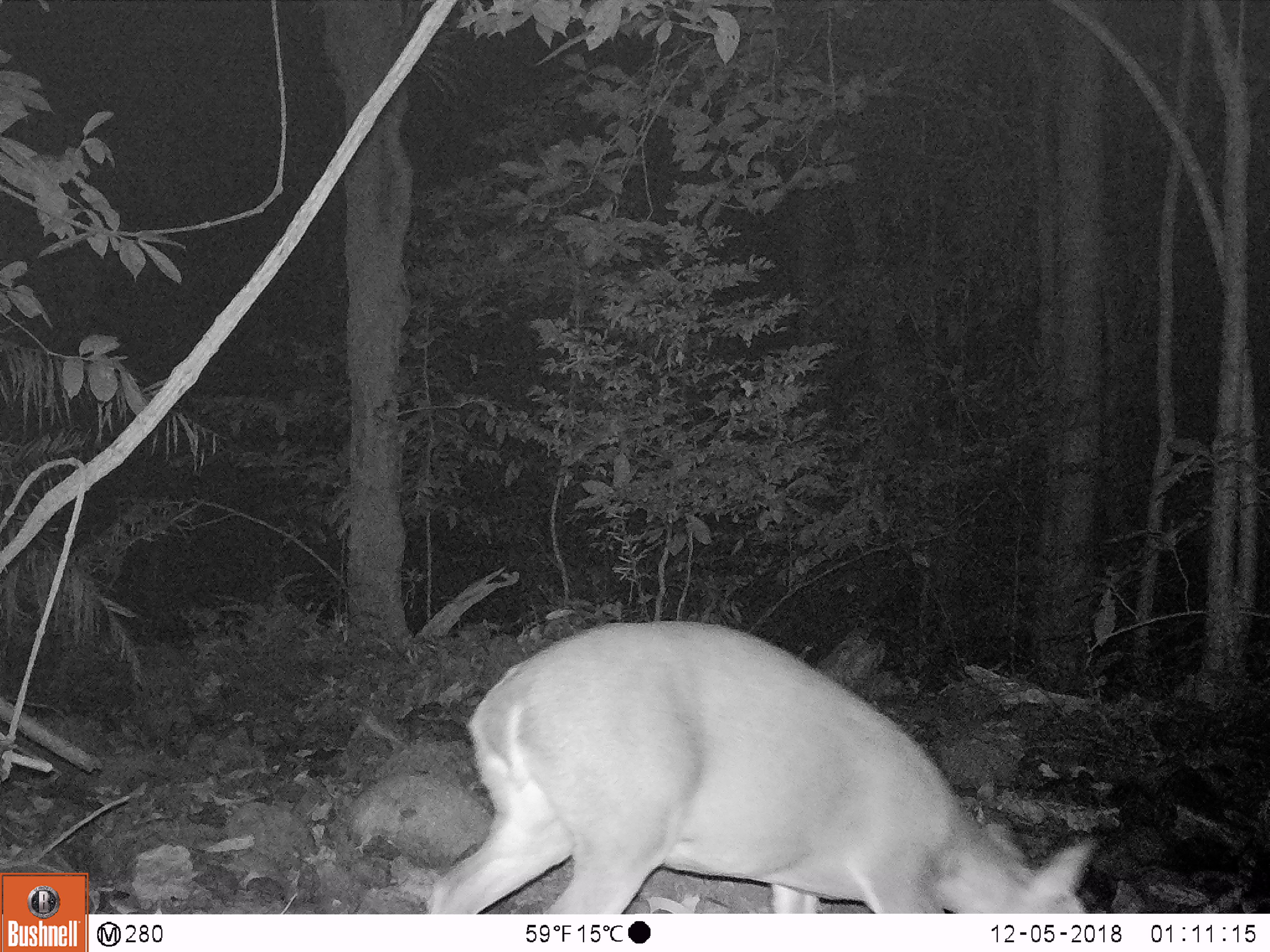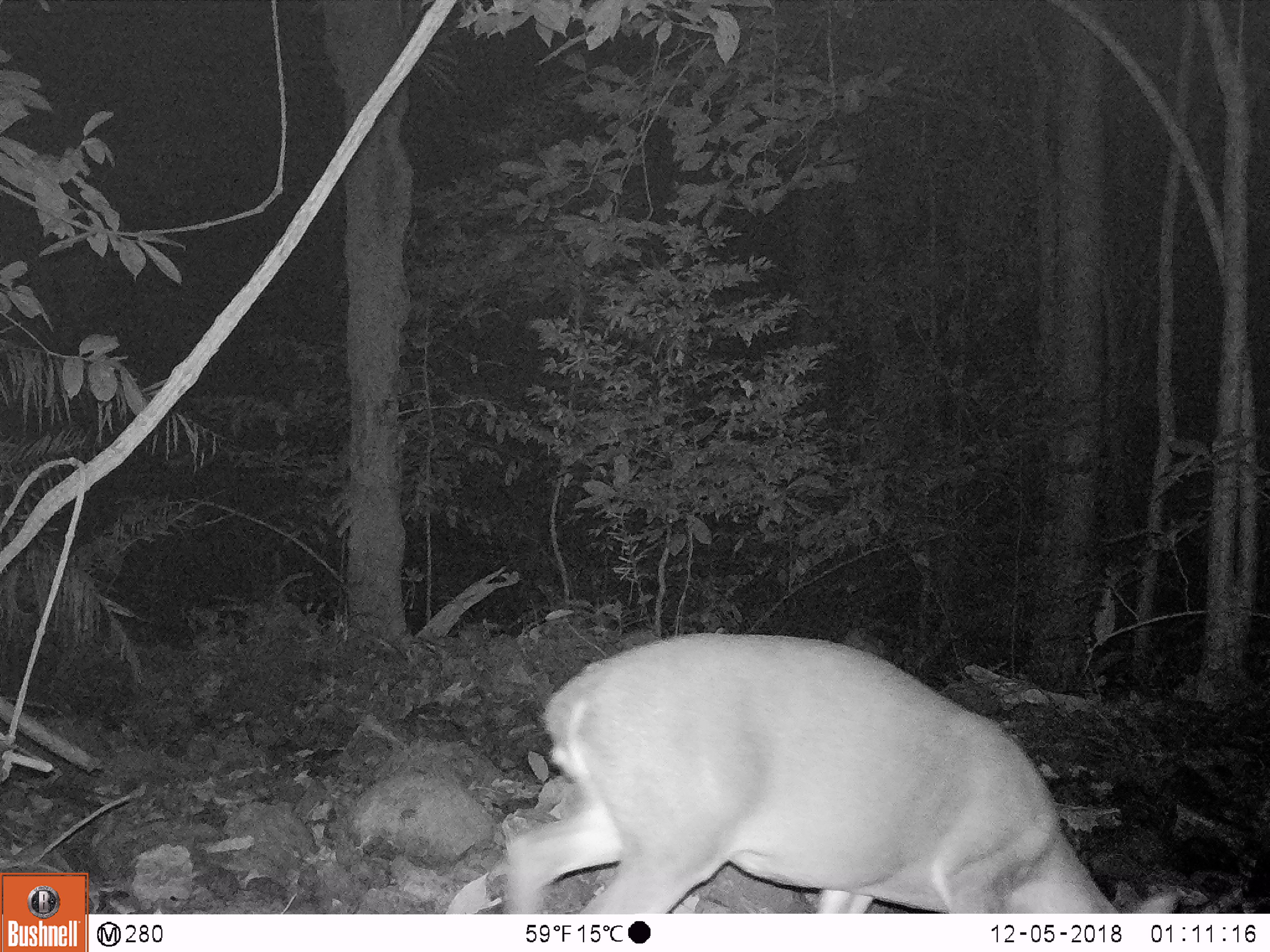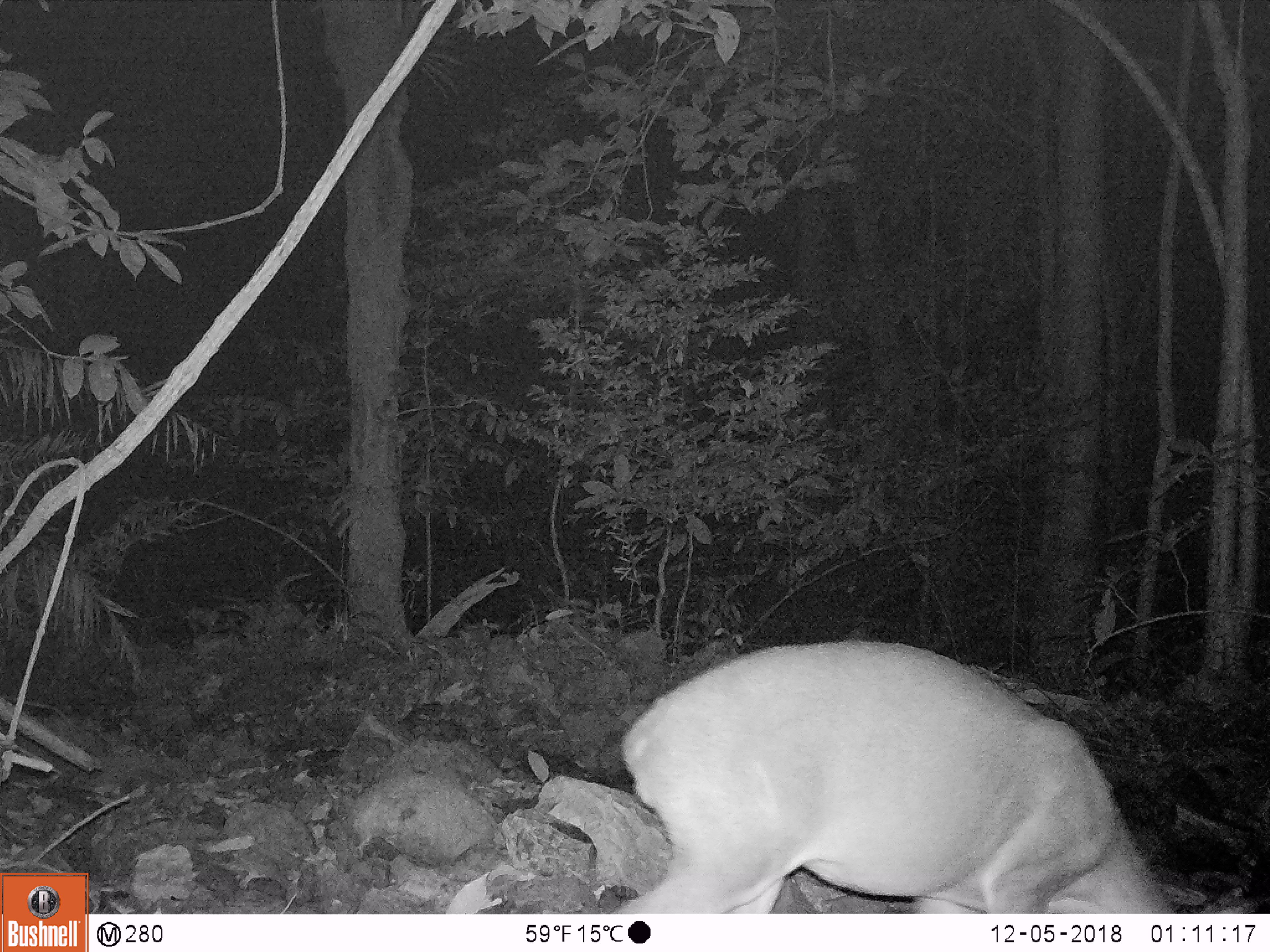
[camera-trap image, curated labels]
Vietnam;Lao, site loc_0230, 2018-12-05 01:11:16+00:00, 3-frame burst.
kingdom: Animalia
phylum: Chordata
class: Mammalia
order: Artiodactyla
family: Cervidae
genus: Muntiacus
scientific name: Muntiacus vuquangensis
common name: large-antlered muntjac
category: large antlered muntjac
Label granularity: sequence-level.